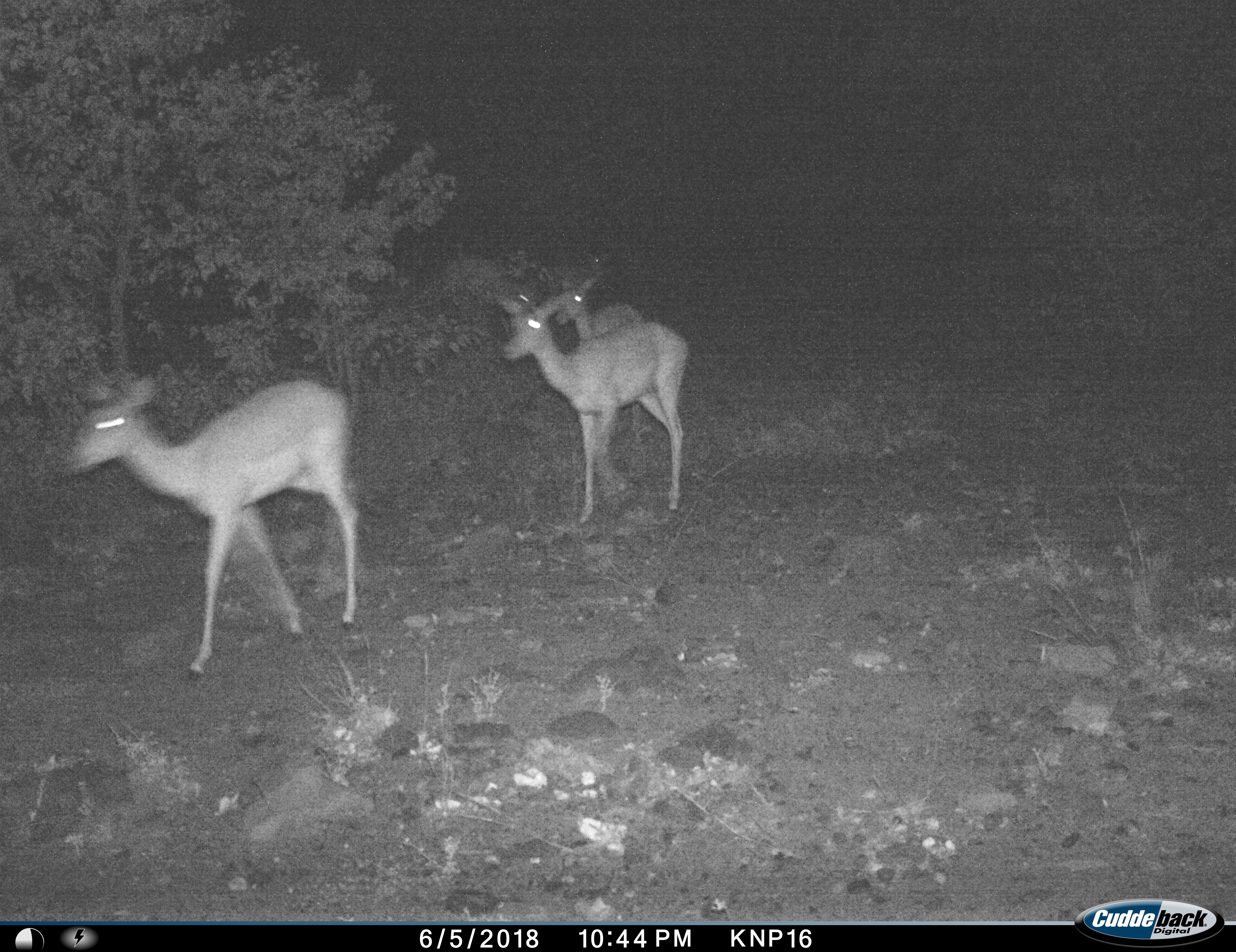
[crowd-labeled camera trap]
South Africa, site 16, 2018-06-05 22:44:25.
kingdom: Animalia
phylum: Chordata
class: Mammalia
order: Artiodactyla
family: Bovidae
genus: Aepyceros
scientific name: Aepyceros melampus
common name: impala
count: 3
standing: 22%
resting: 0%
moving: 100%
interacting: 0%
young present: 0%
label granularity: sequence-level